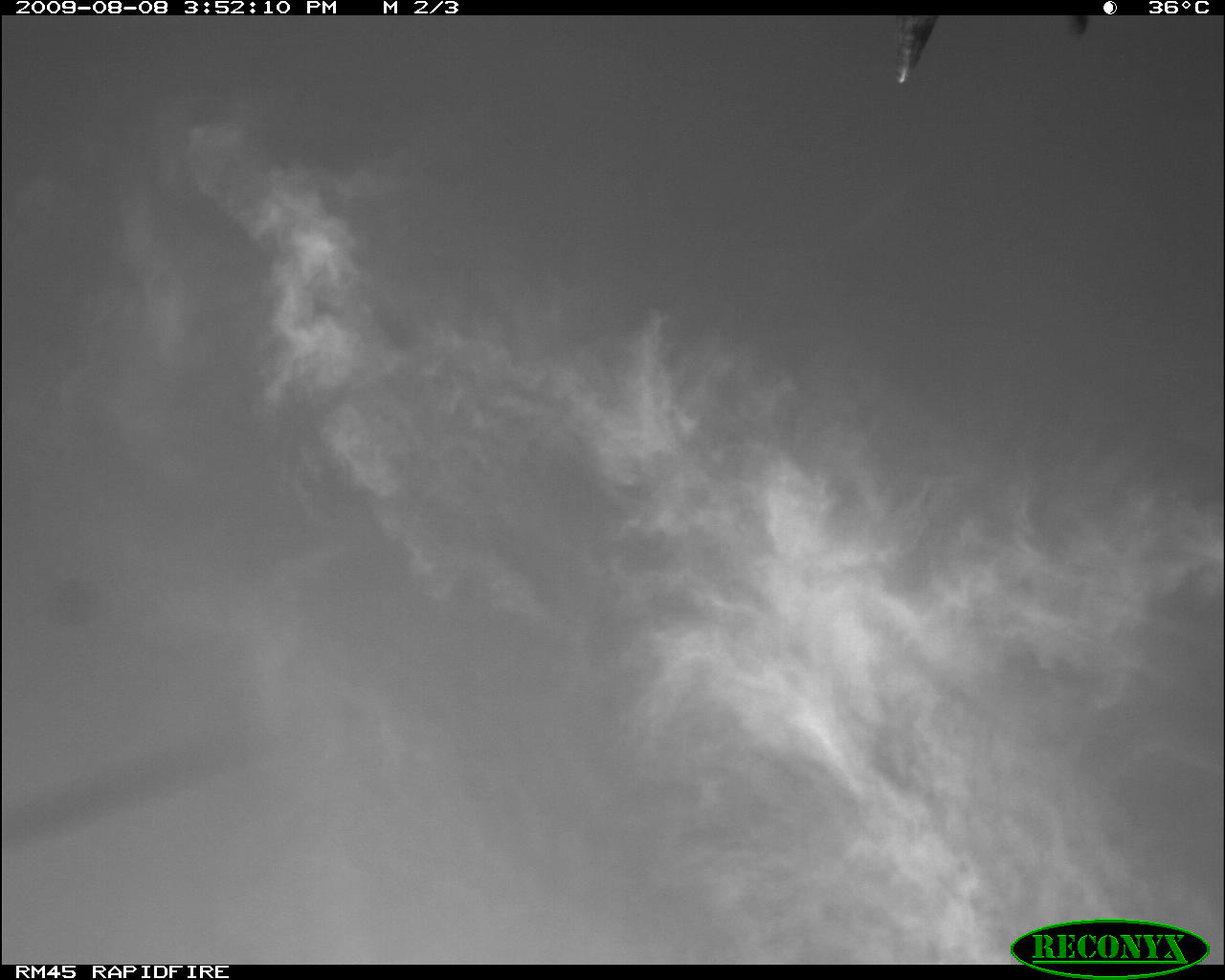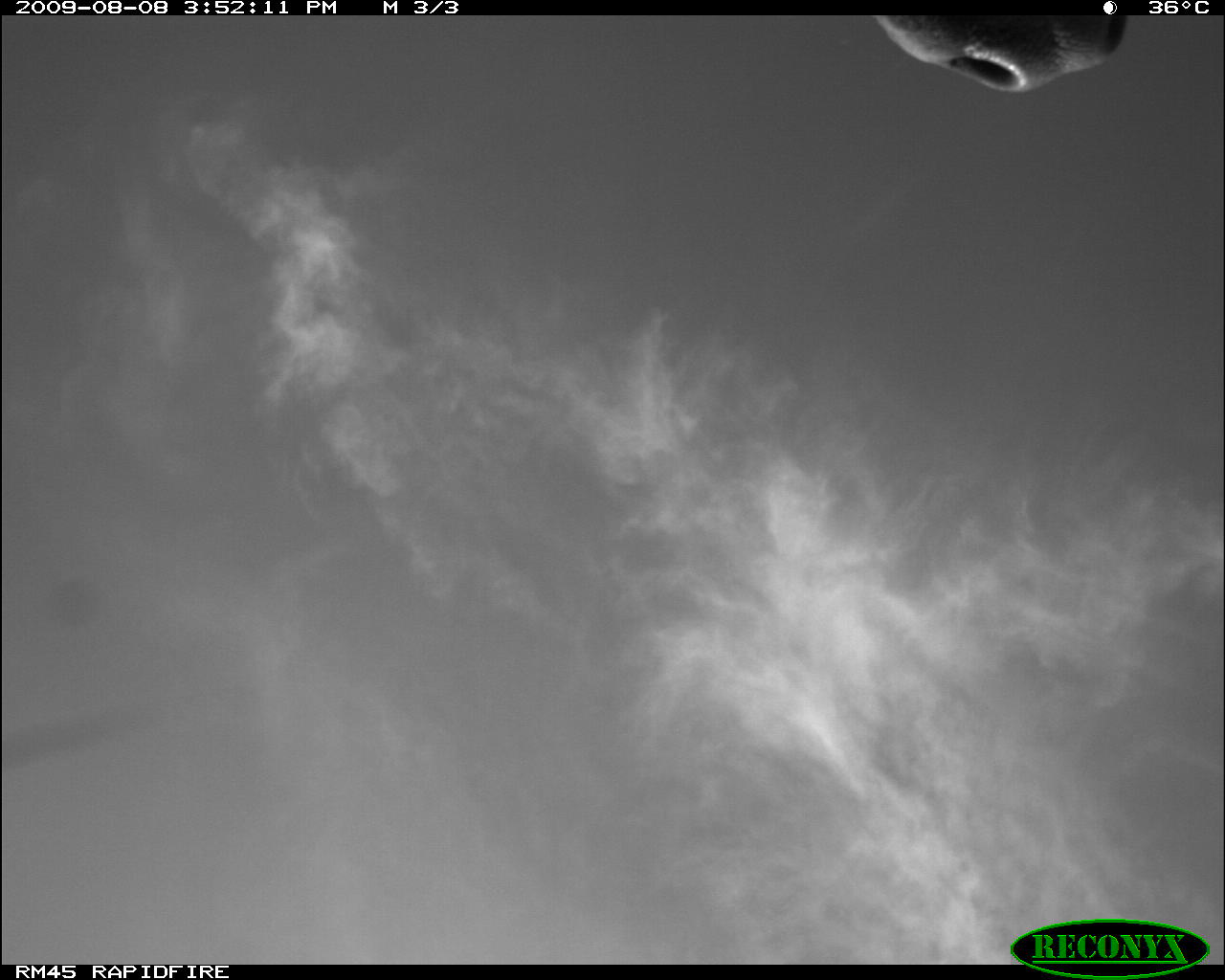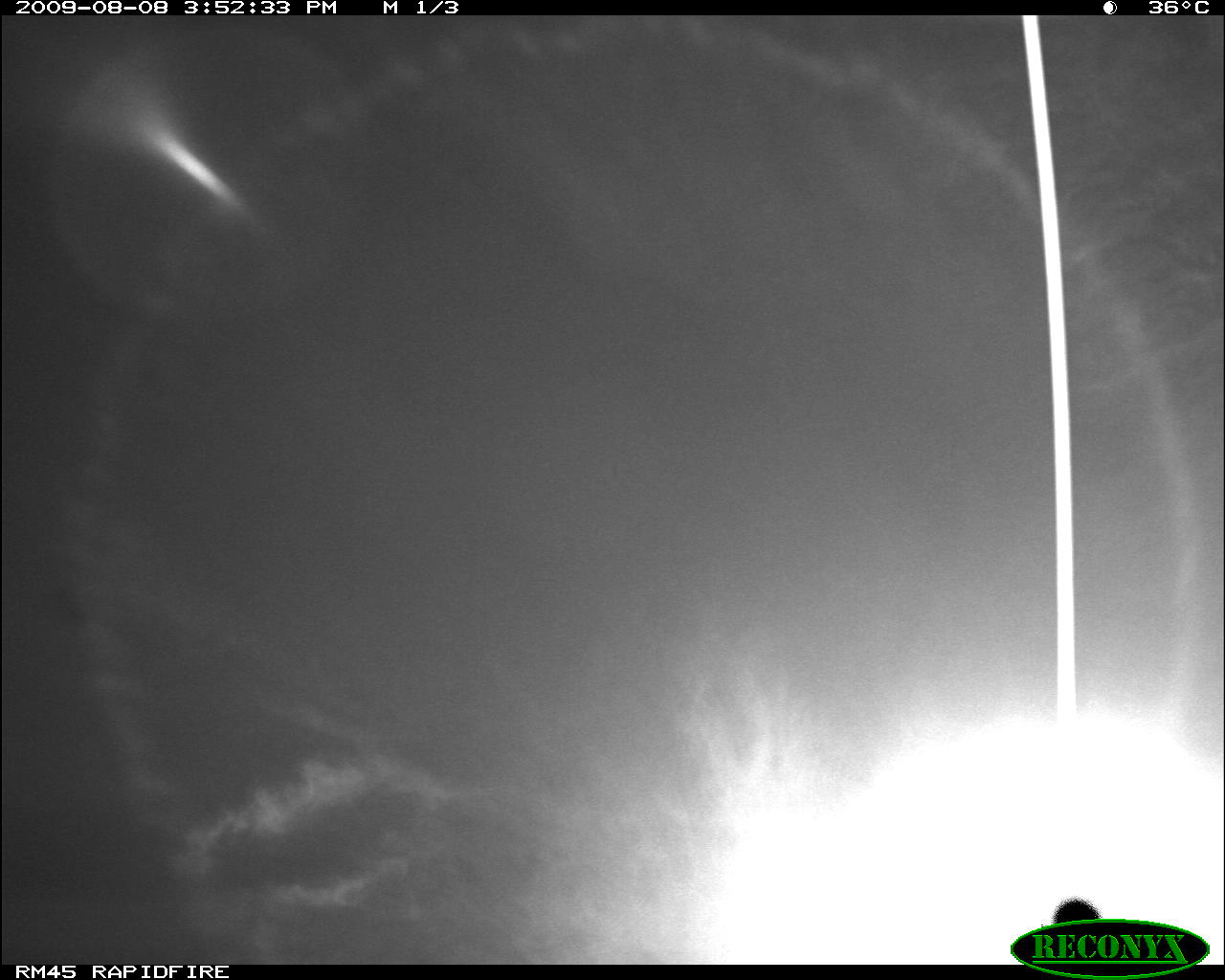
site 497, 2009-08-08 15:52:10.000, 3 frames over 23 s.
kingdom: Animalia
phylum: Chordata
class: Mammalia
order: Artiodactyla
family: Bovidae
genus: Tragelaphus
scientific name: Tragelaphus oryx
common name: eland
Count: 1.